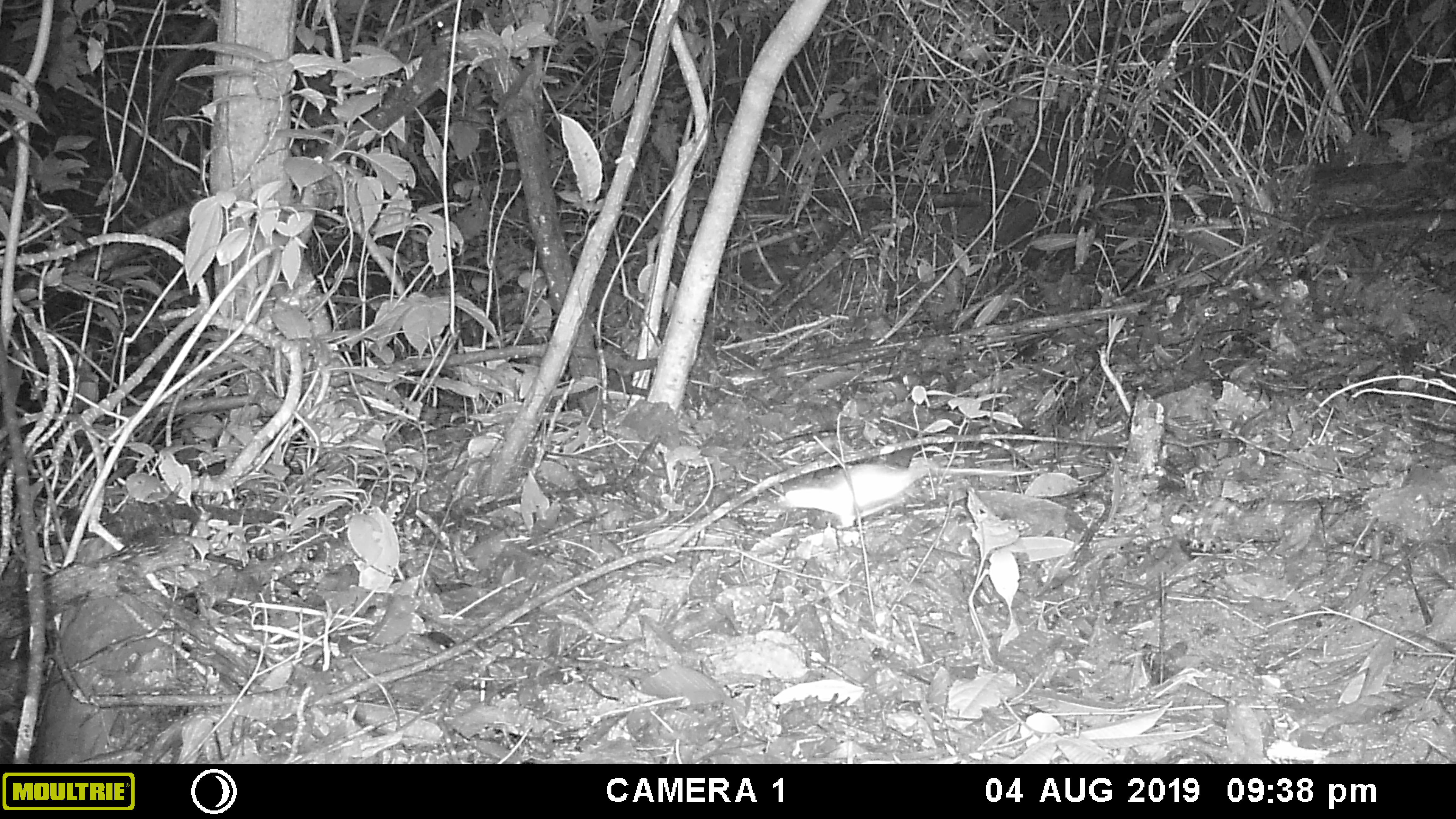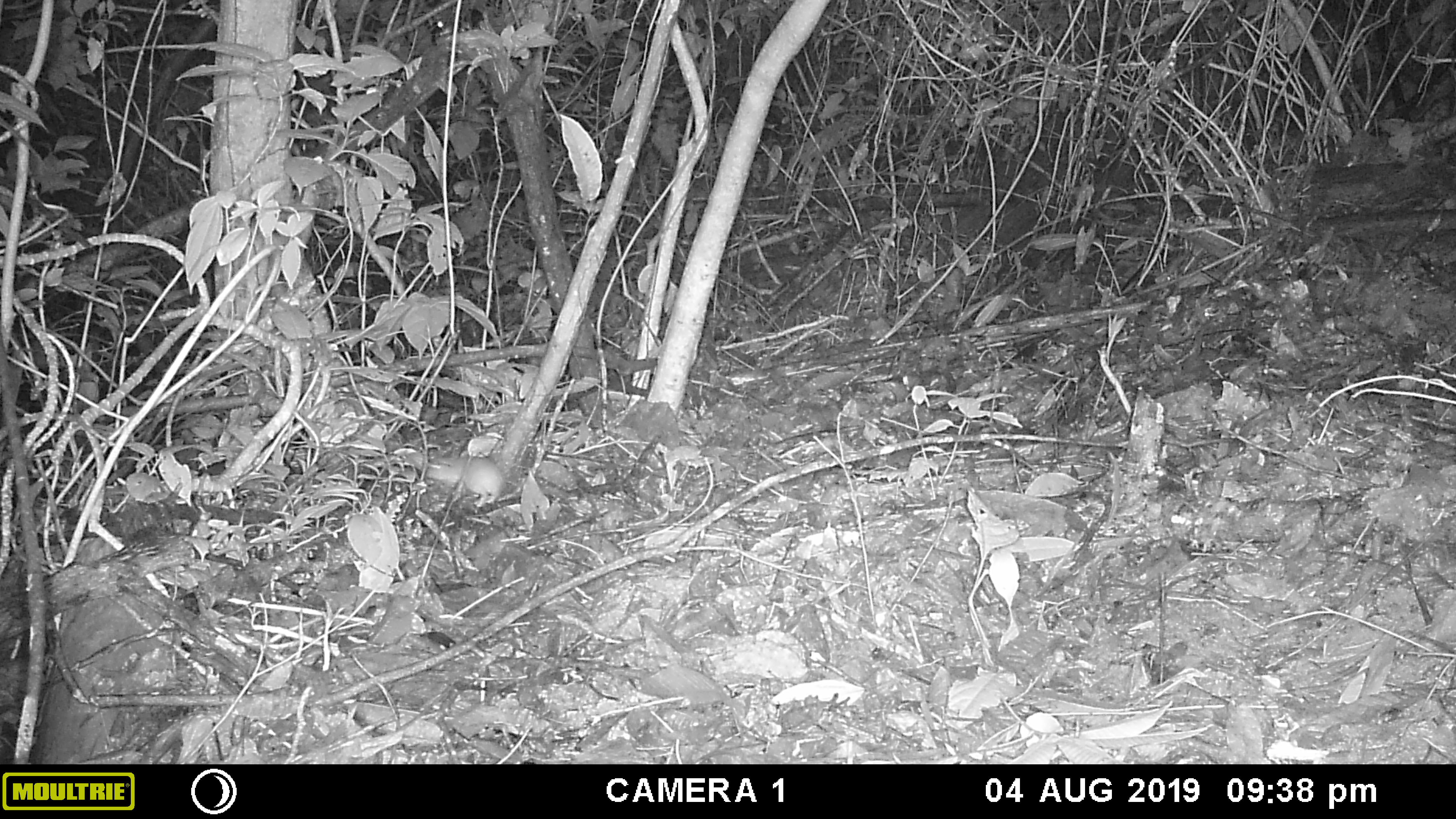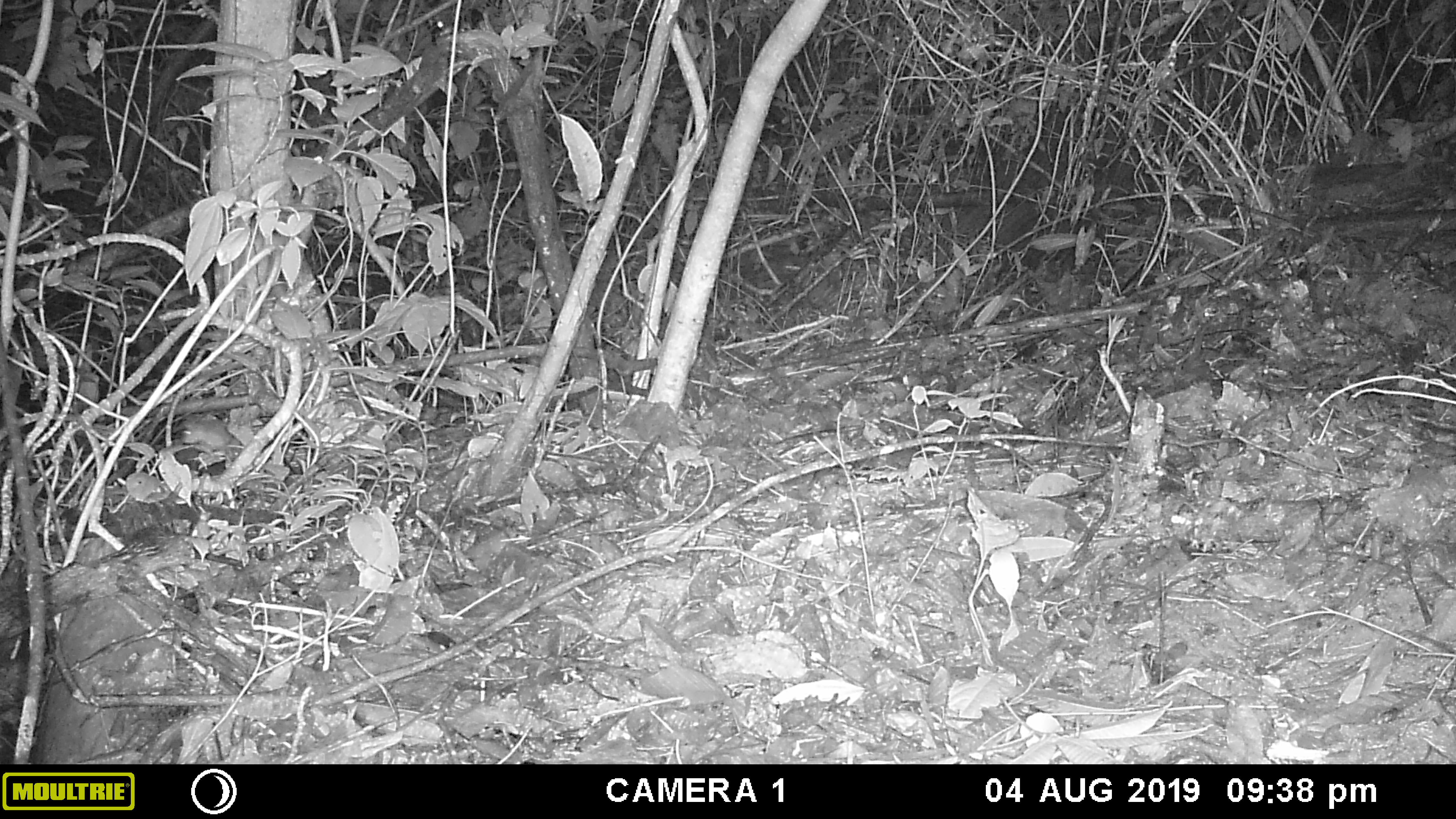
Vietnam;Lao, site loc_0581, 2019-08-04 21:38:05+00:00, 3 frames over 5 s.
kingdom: Animalia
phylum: Chordata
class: Mammalia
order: Rodentia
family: Muridae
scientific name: Muridae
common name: old-world mice and rats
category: unidentified murid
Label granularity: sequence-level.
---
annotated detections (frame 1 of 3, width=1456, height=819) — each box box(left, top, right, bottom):
unidentified murid: box(772, 463, 1041, 530)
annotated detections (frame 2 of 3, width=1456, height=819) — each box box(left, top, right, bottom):
unidentified murid: box(426, 455, 506, 507)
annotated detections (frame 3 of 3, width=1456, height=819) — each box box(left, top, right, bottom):
unidentified murid: box(181, 421, 238, 449)